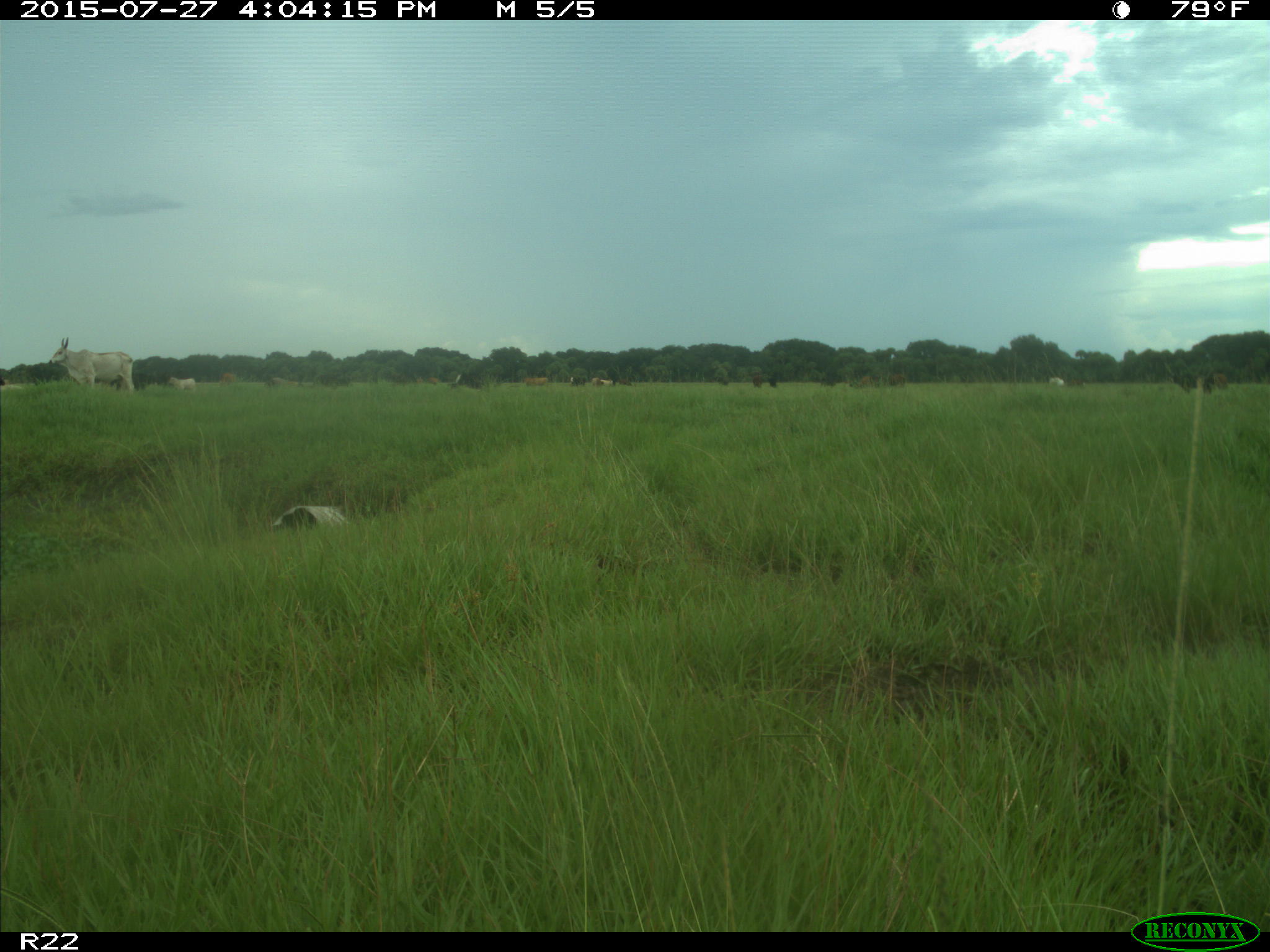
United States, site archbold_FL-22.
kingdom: Animalia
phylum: Chordata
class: Mammalia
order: Artiodactyla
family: Bovidae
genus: Bos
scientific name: Bos taurus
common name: domestic cow